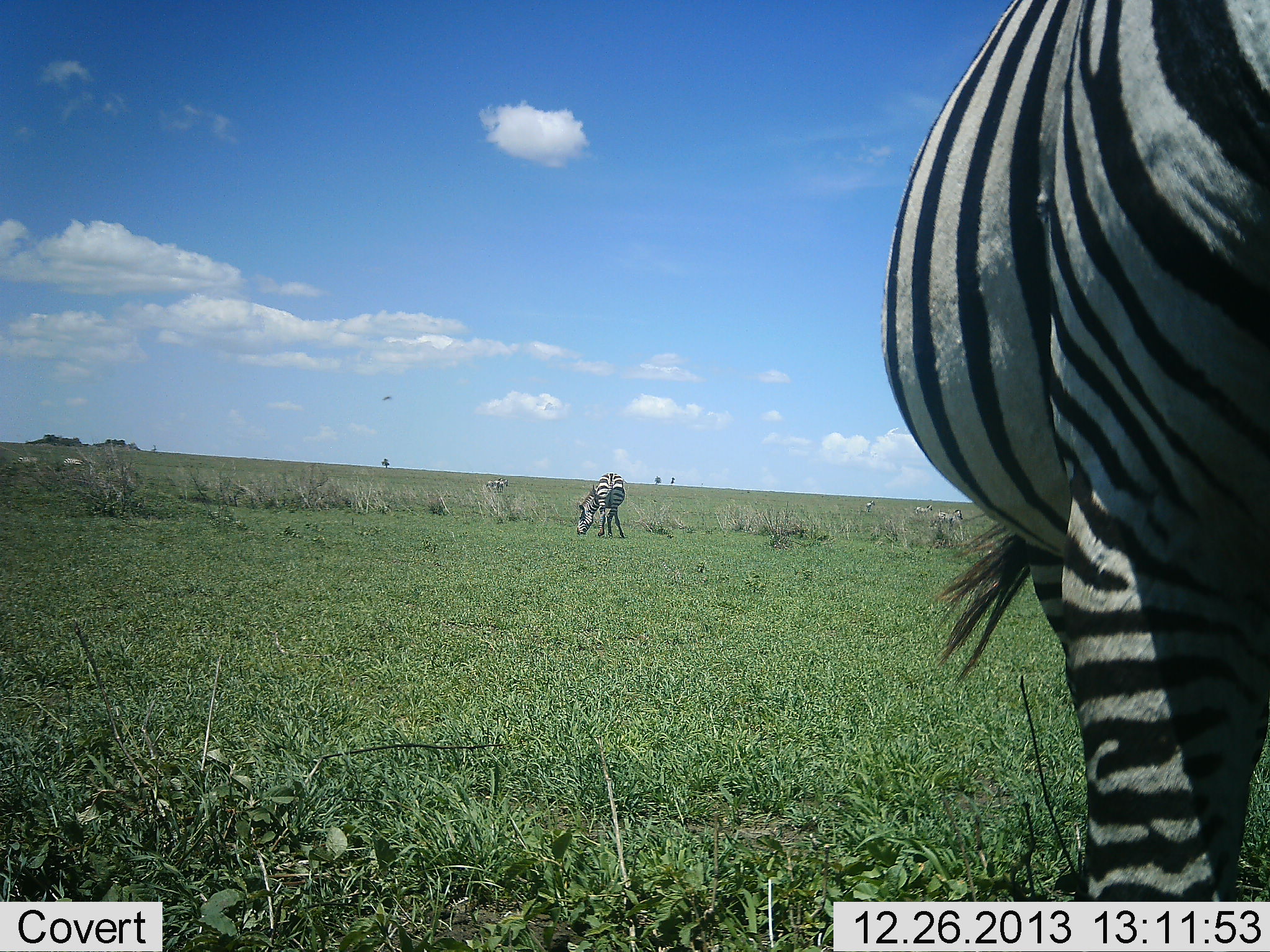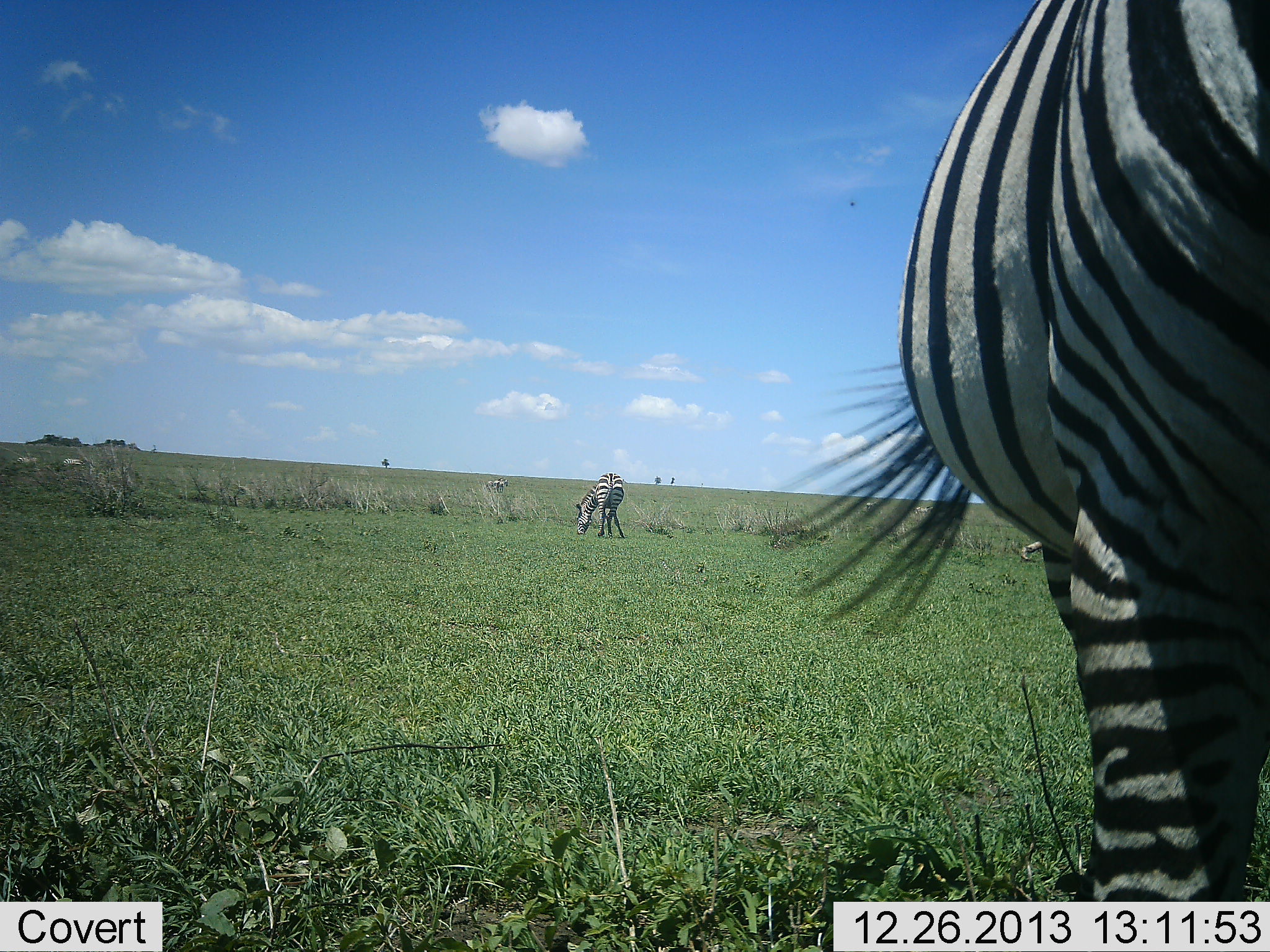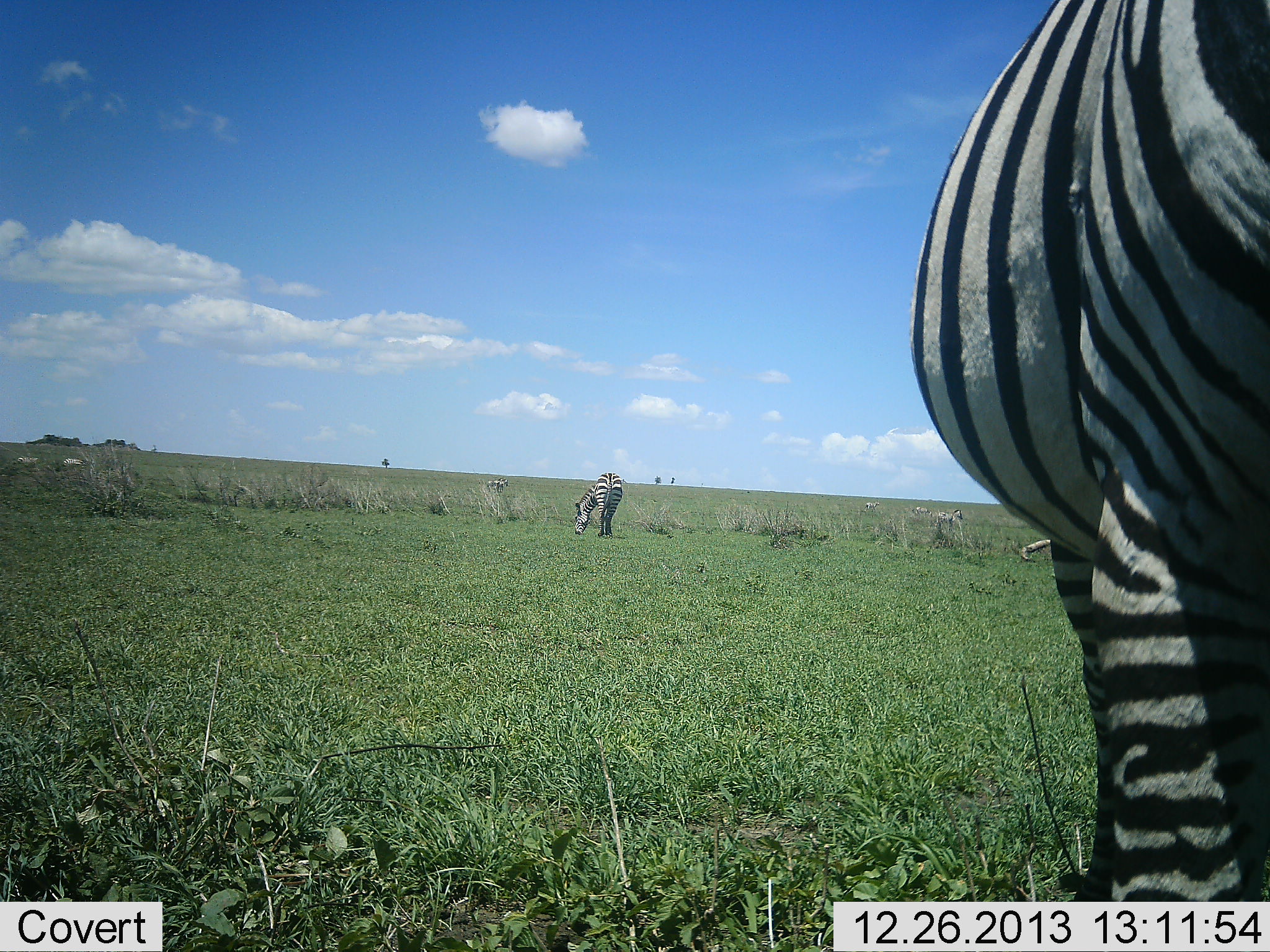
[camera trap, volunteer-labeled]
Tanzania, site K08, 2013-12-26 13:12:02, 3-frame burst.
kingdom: Animalia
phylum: Chordata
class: Mammalia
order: Perissodactyla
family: Equidae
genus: Equus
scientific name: Equus quagga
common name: plains zebra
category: zebra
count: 2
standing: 51%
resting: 3%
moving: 8%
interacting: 0%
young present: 0%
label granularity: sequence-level